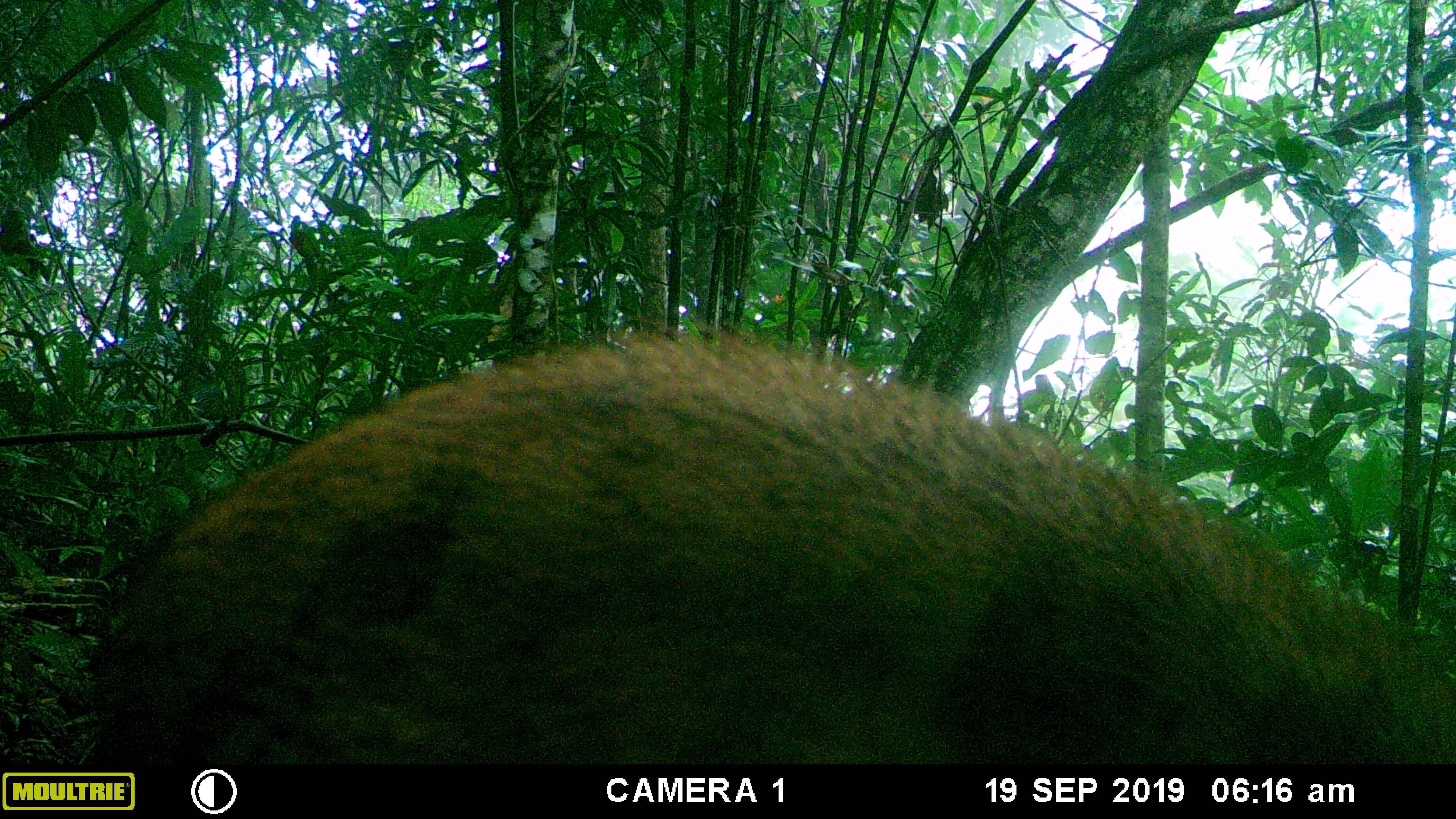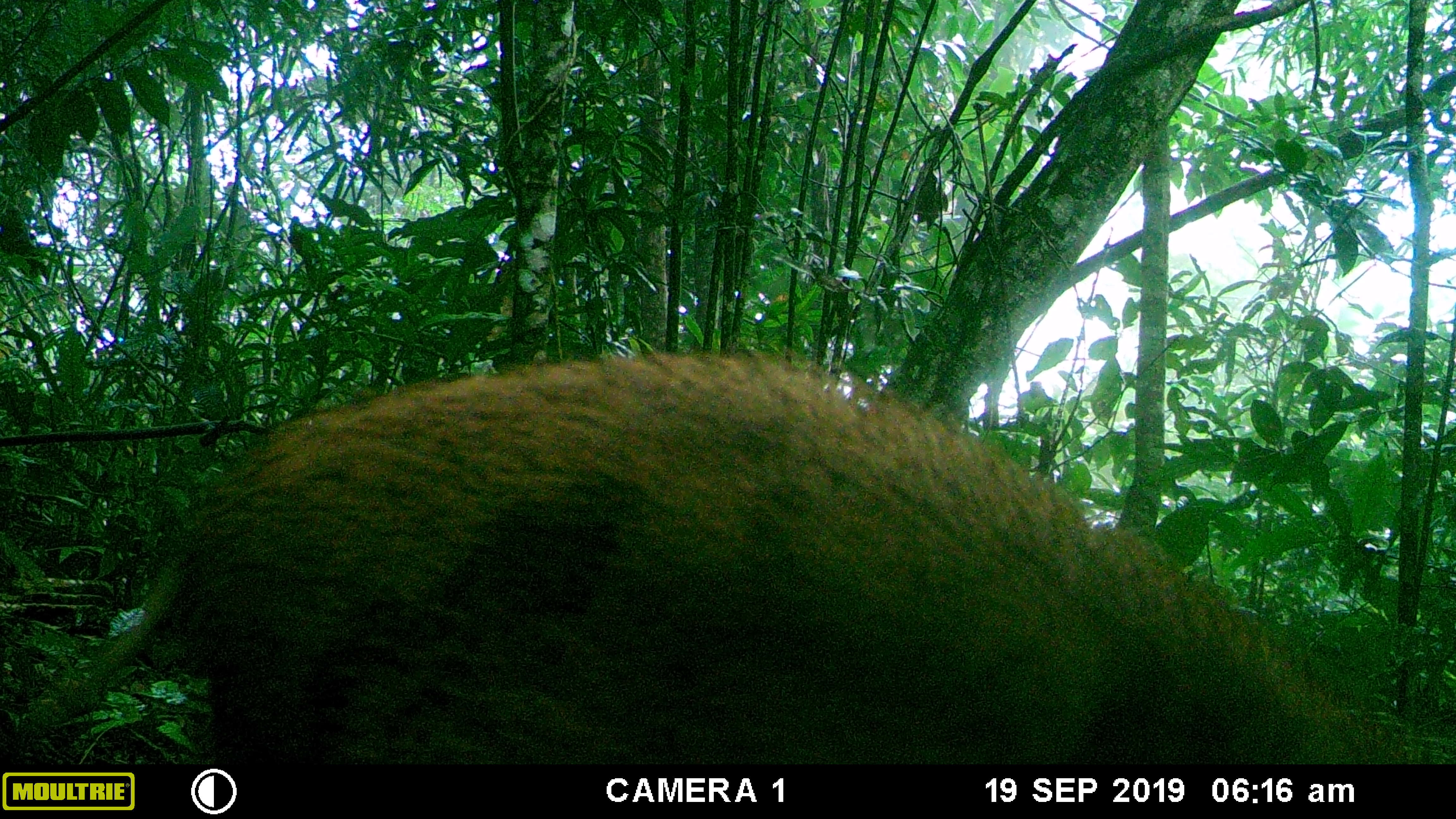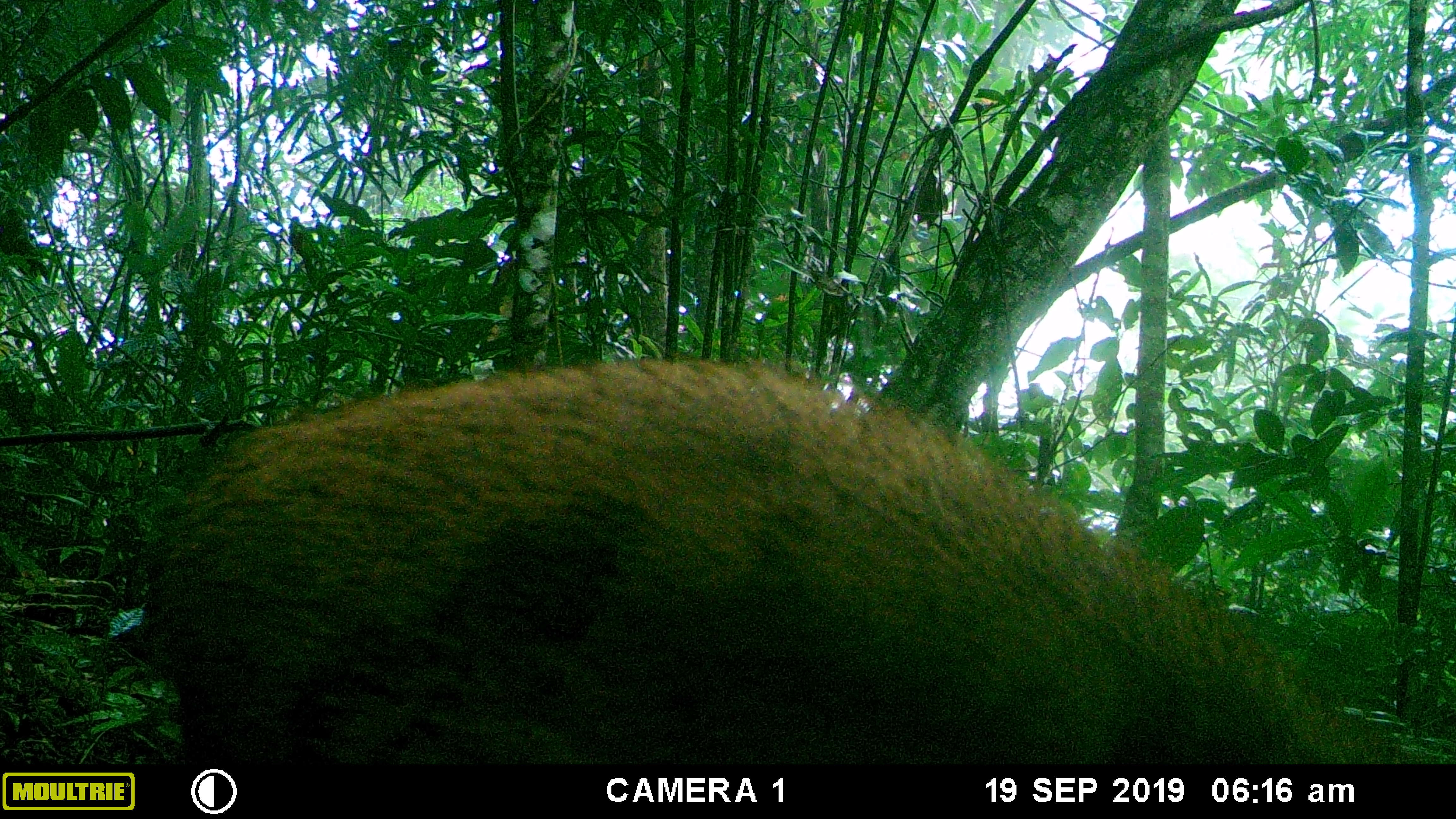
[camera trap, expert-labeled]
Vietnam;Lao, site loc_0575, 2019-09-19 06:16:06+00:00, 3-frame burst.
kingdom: Animalia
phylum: Chordata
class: Mammalia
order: Artiodactyla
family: Suidae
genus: Sus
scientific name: Sus scrofa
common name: eurasian wild pig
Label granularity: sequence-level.